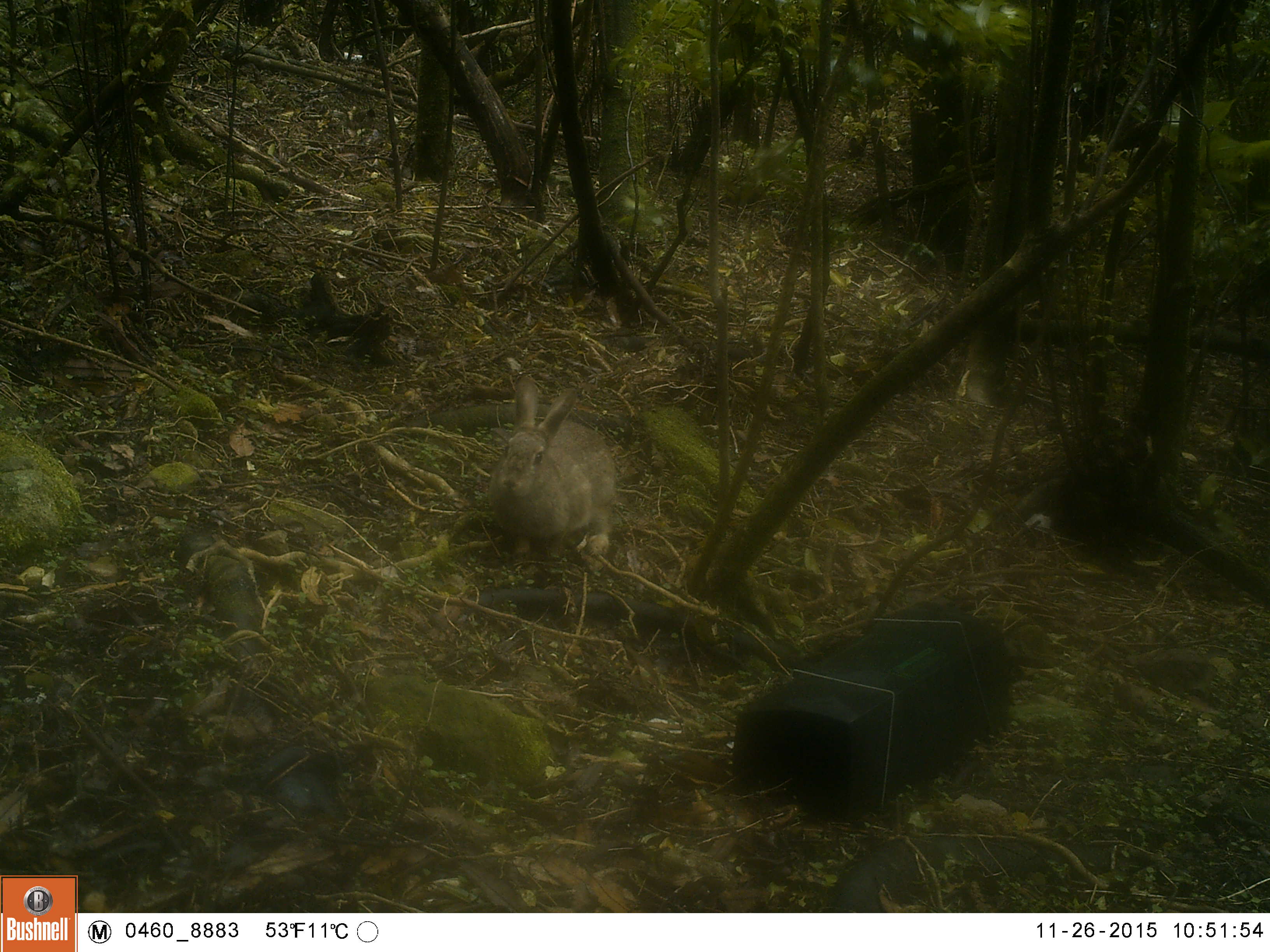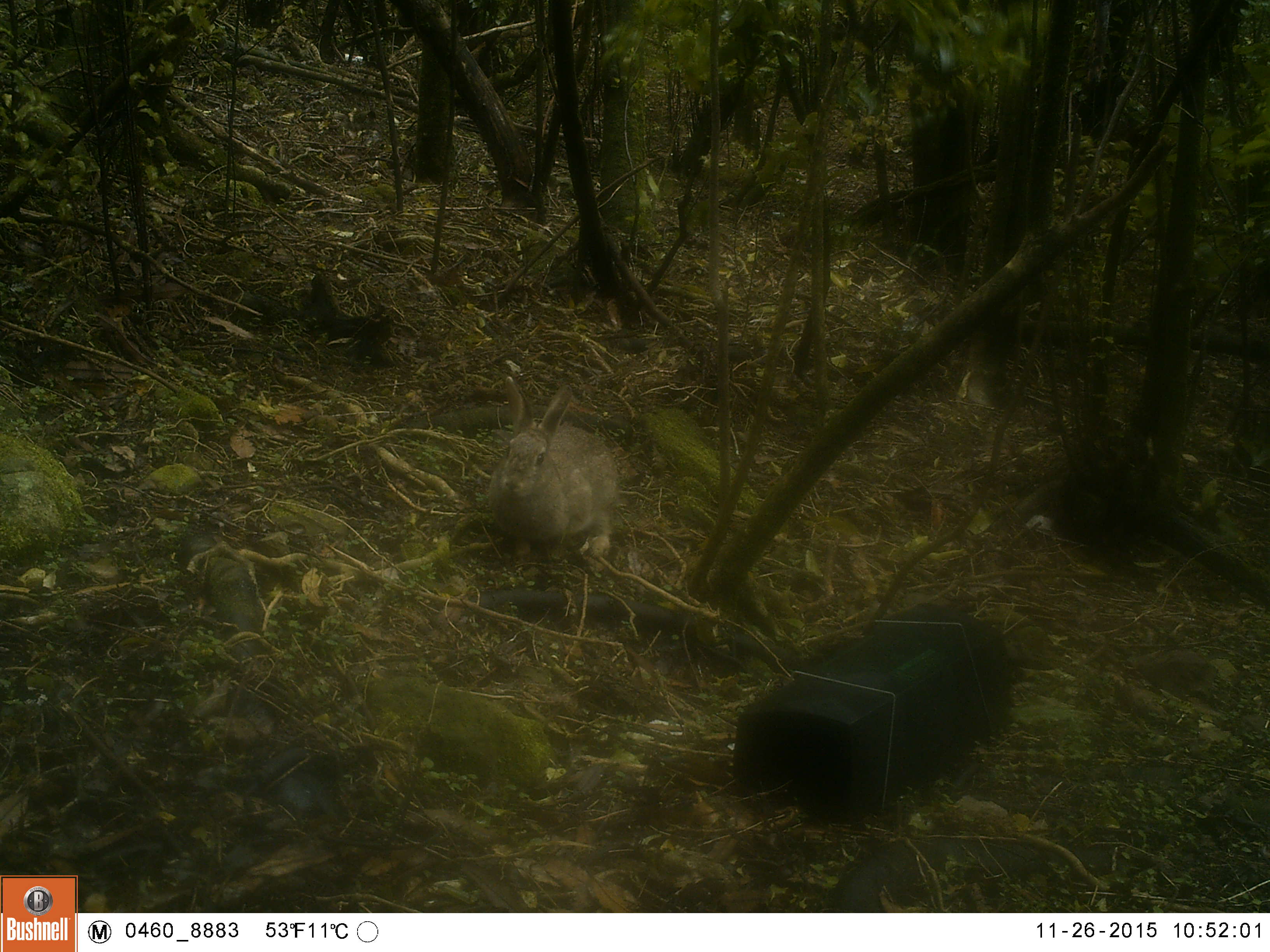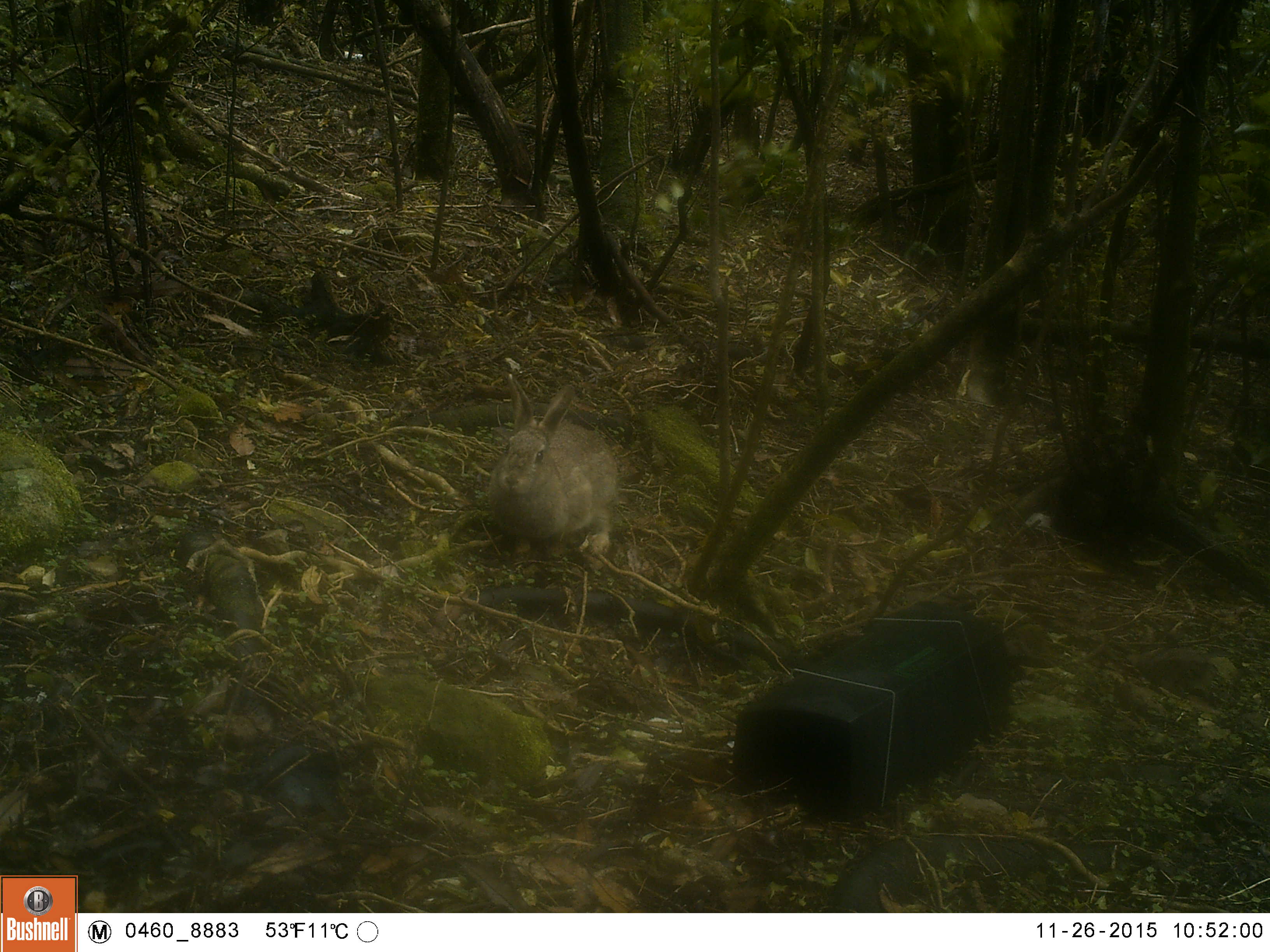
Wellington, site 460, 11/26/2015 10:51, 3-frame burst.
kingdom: Animalia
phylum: Chordata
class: Mammalia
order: Lagomorpha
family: Leporidae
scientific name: Leporidae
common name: rabbit